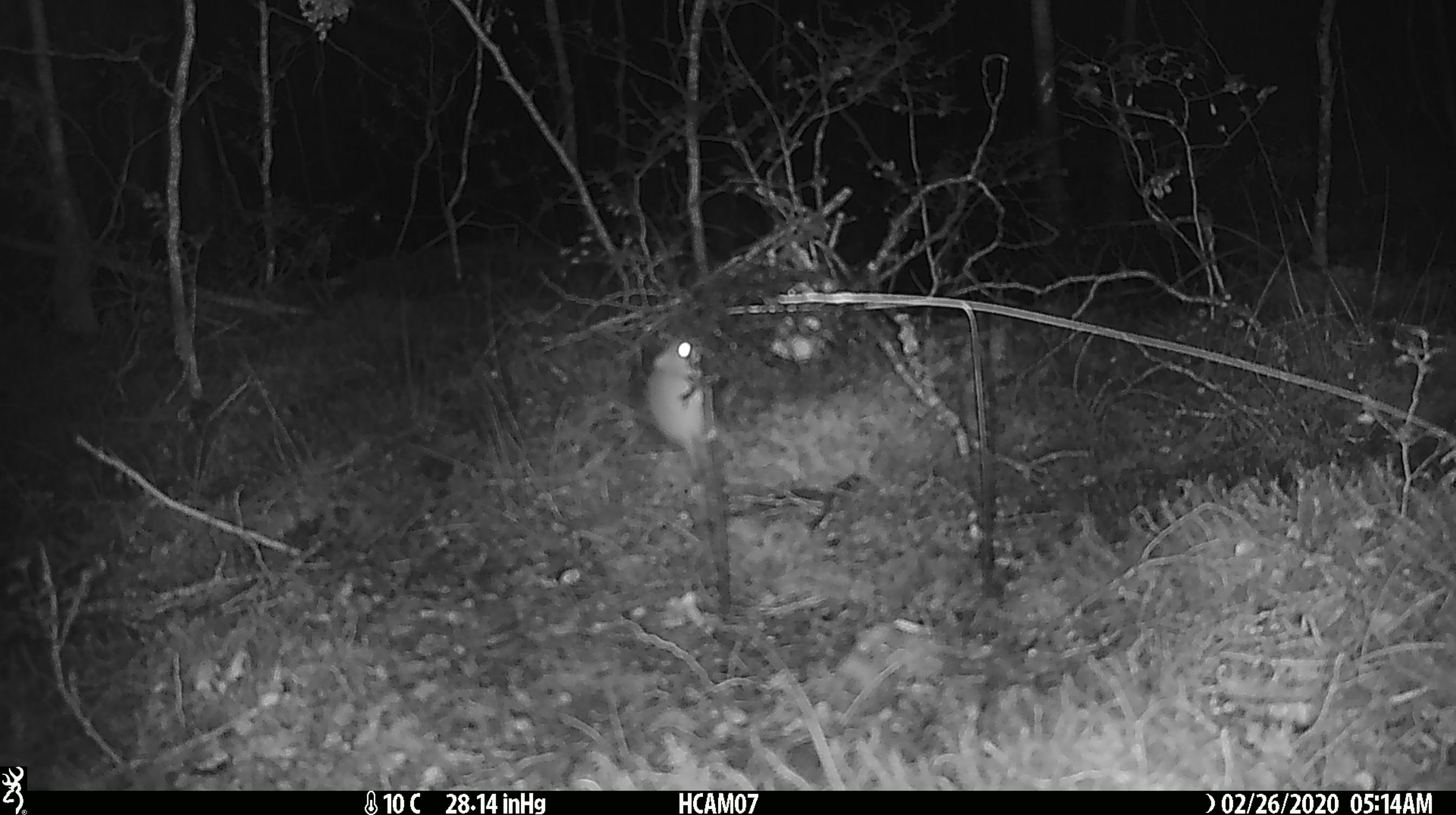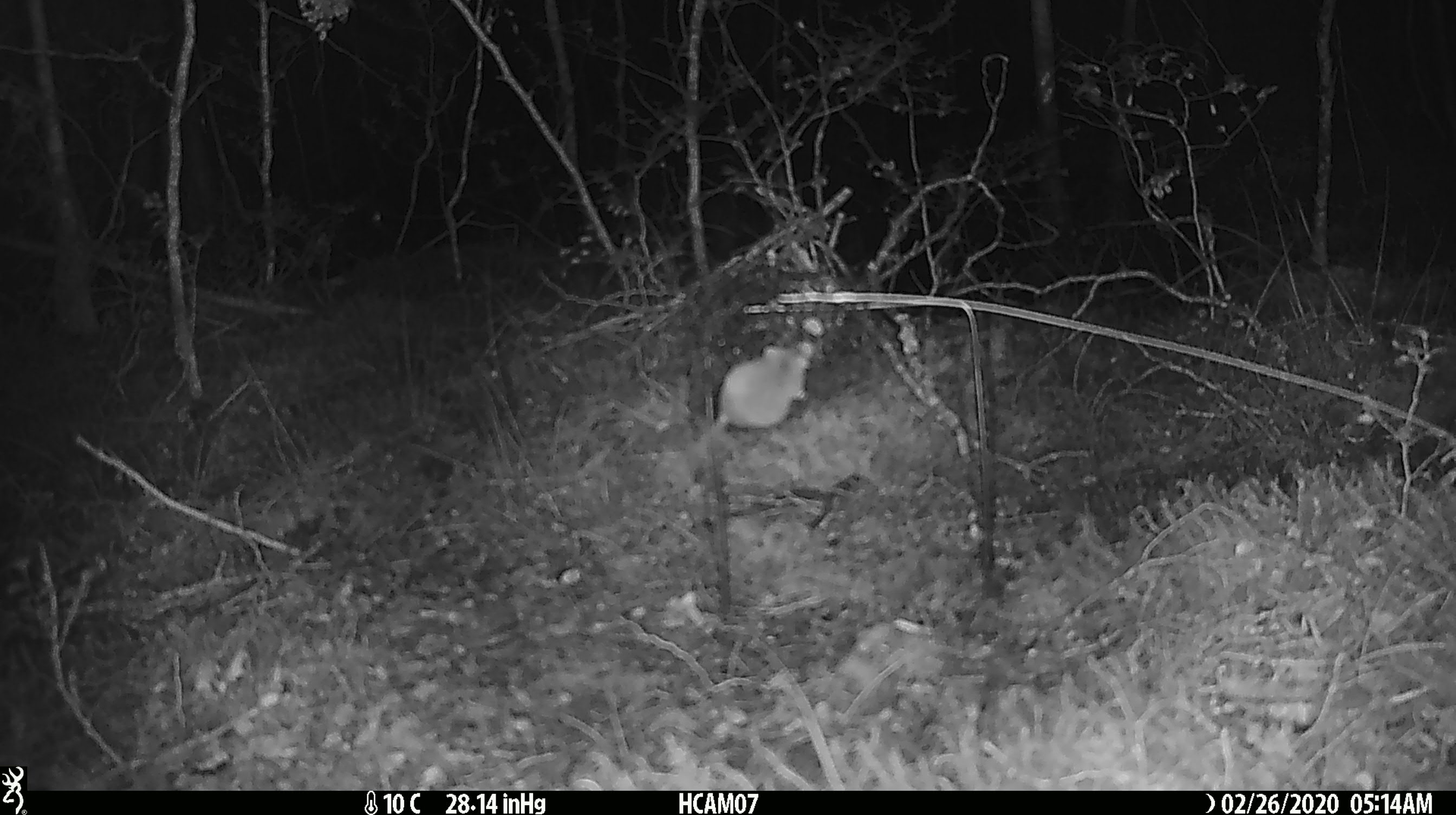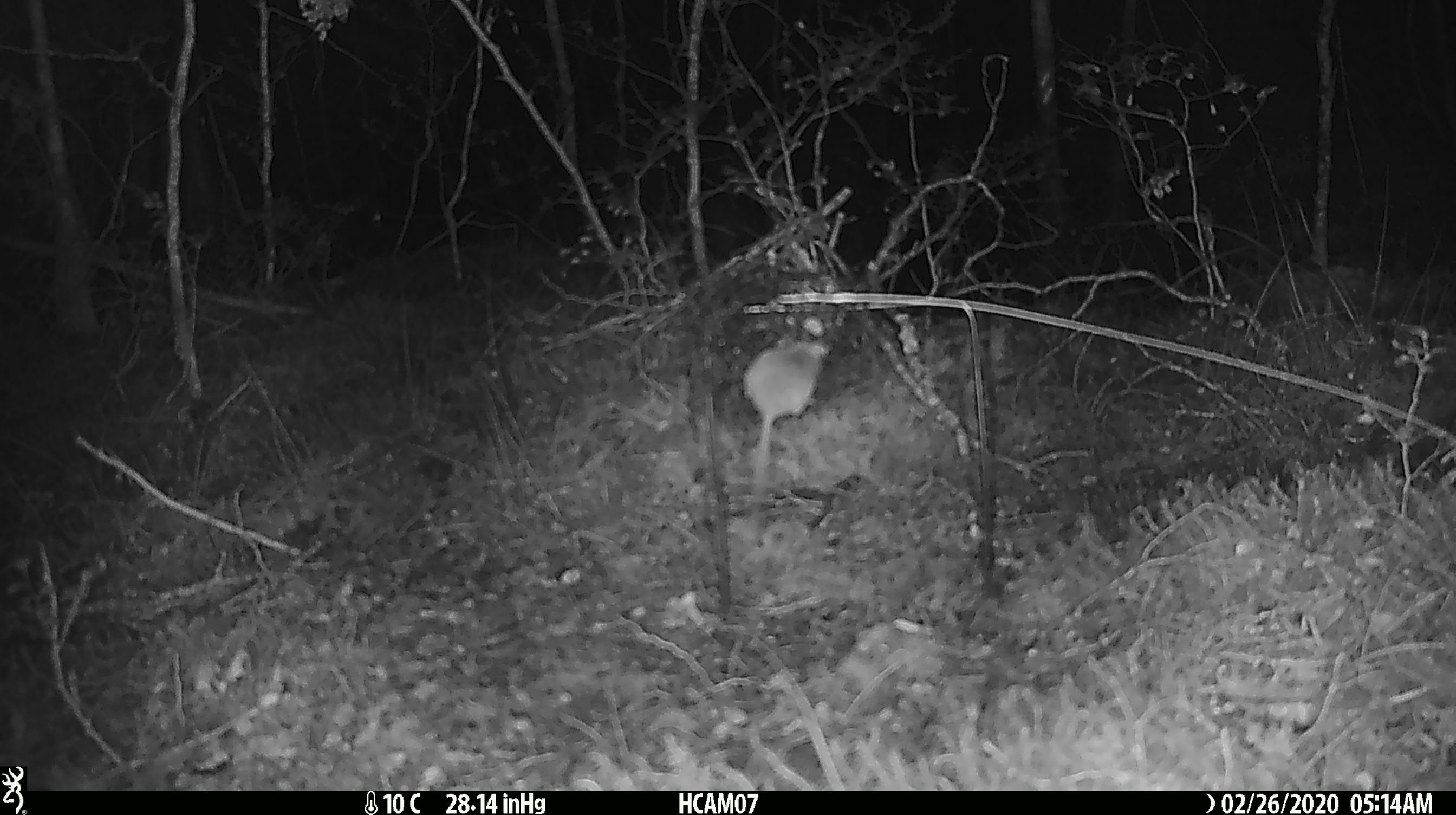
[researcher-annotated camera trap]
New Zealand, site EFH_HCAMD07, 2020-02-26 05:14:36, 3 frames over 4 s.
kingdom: Animalia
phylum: Chordata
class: Mammalia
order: Rodentia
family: Muridae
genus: Mus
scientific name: Mus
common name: mouse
Mouse (Mus).